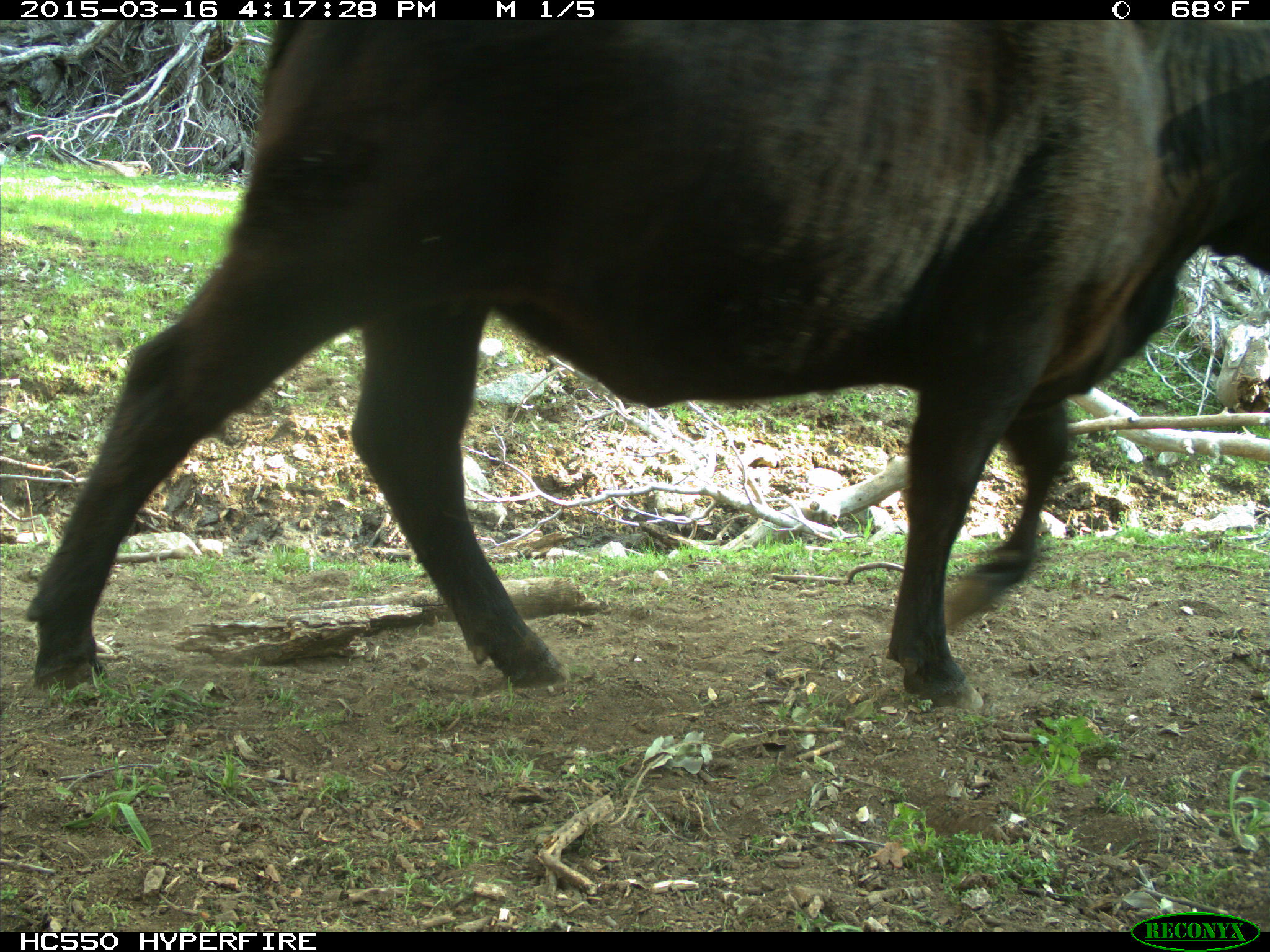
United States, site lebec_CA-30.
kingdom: Animalia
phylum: Chordata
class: Mammalia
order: Artiodactyla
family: Bovidae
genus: Bos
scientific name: Bos taurus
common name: domestic cow